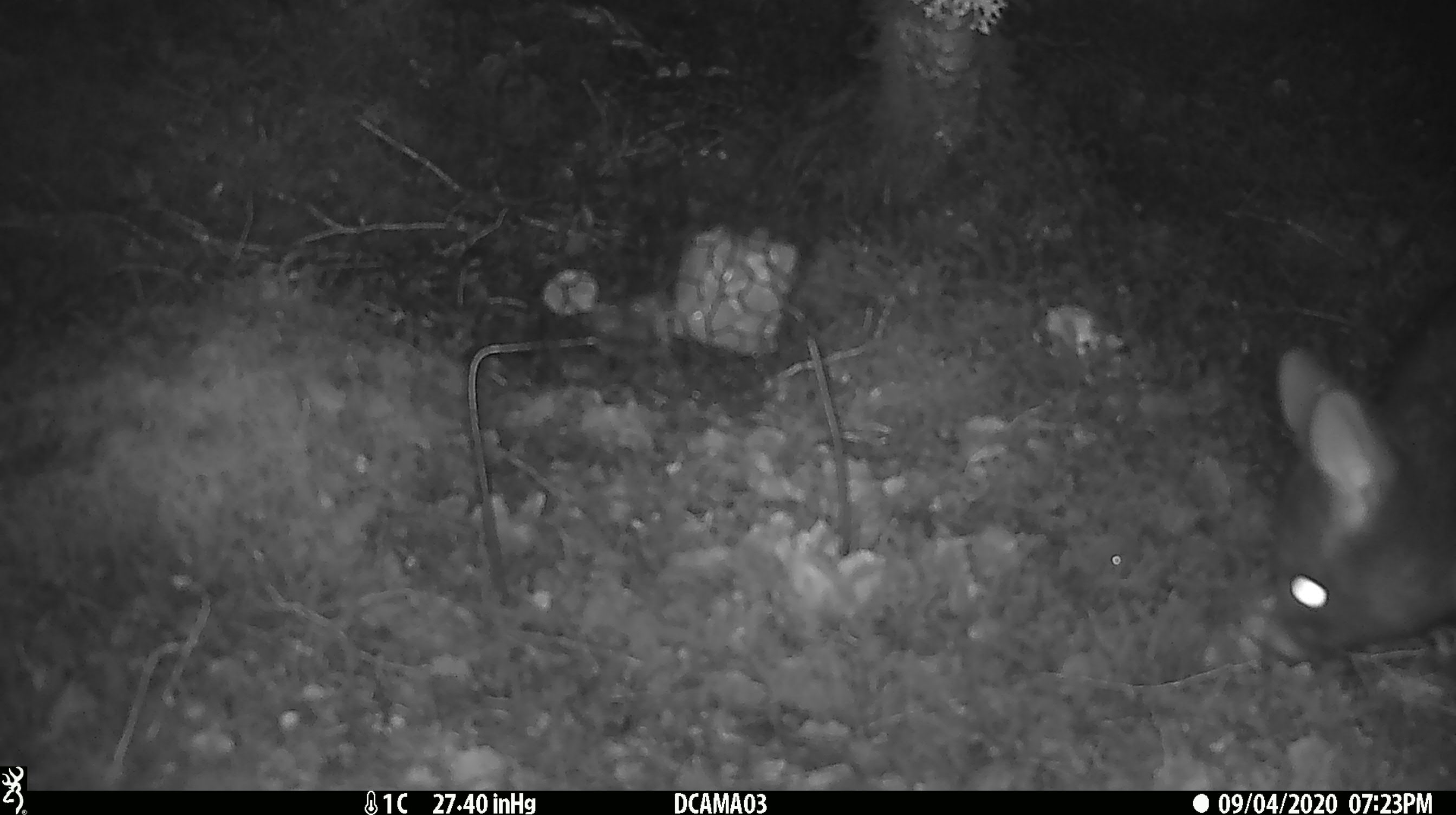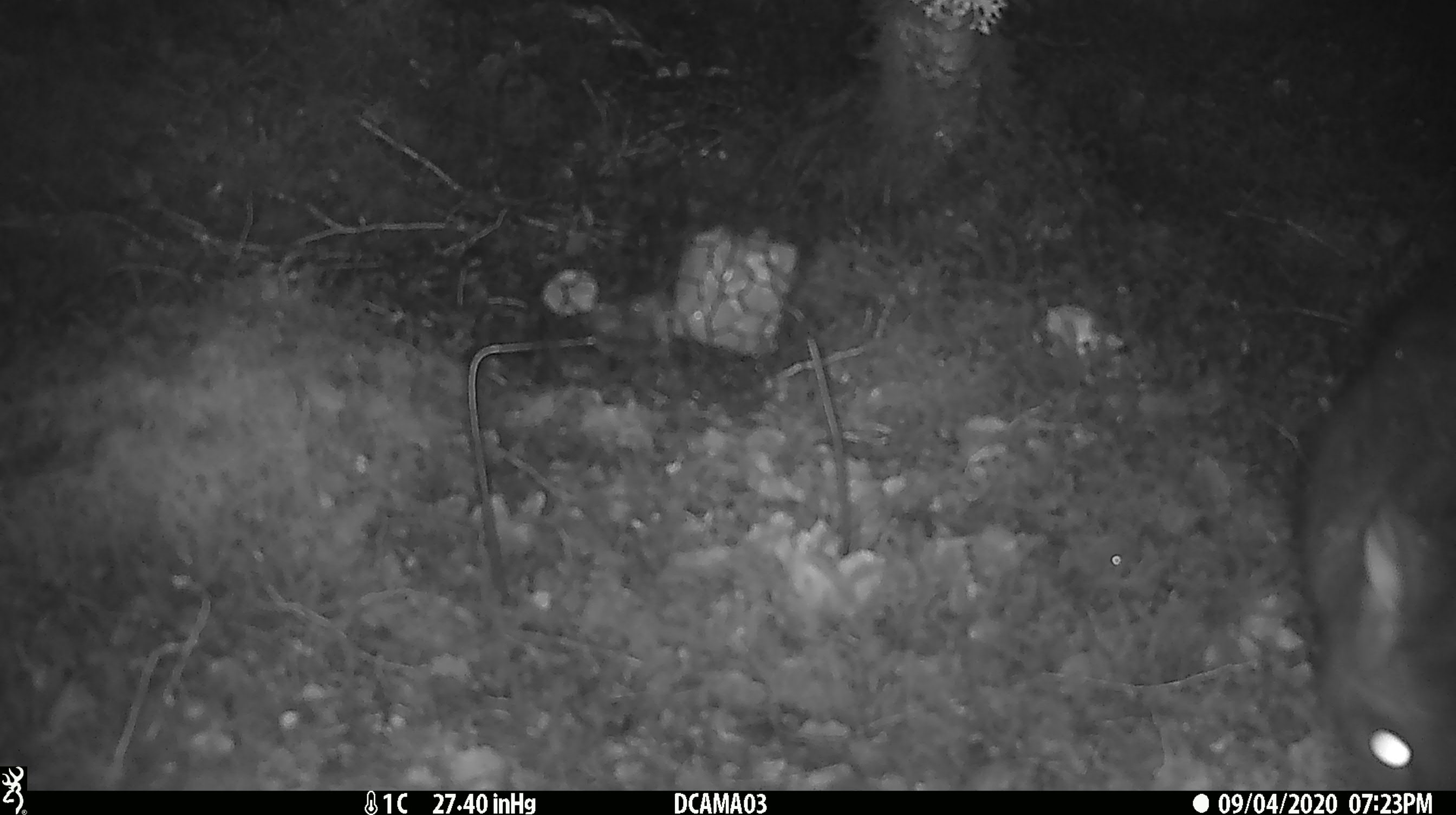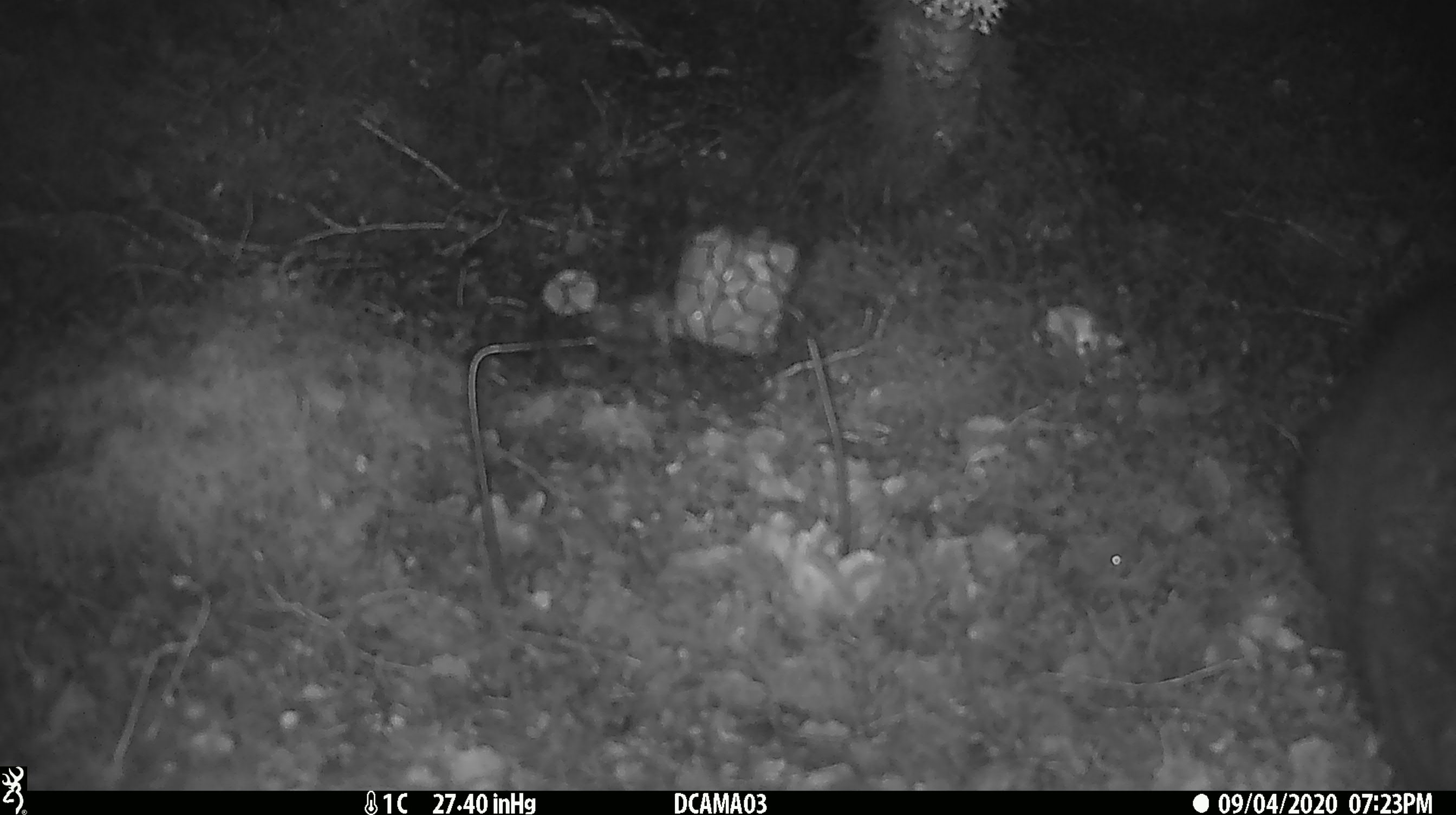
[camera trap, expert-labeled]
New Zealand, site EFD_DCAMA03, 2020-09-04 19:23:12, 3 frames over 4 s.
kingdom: Animalia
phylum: Chordata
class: Mammalia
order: Diprotodontia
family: Phalangeridae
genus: Trichosurus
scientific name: Trichosurus vulpecula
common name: common brushtail possum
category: possum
Possum (common brushtail possum) (Trichosurus vulpecula).